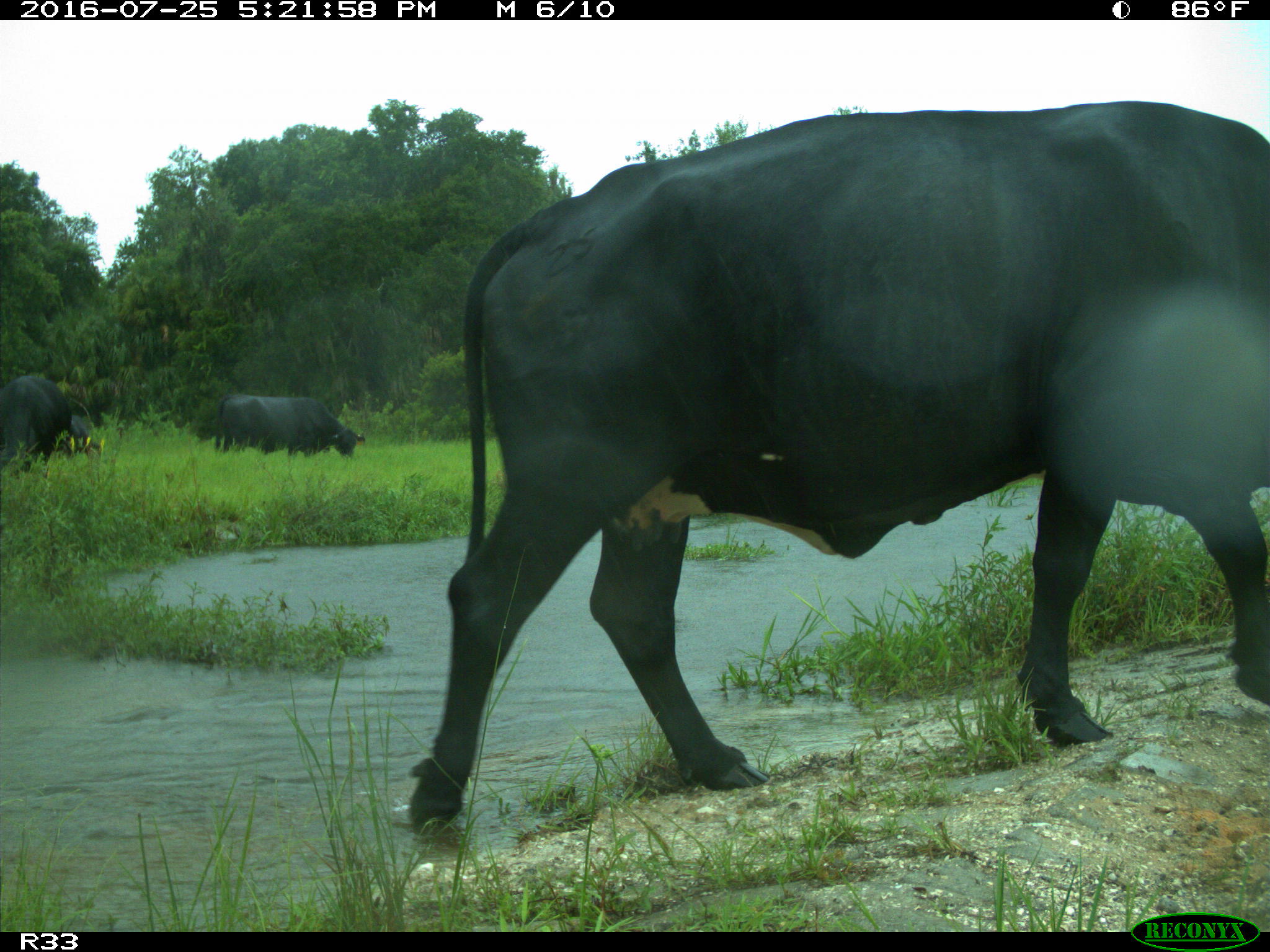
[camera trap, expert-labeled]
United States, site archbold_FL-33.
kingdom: Animalia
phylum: Chordata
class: Mammalia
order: Artiodactyla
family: Bovidae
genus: Bos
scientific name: Bos taurus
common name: domestic cow